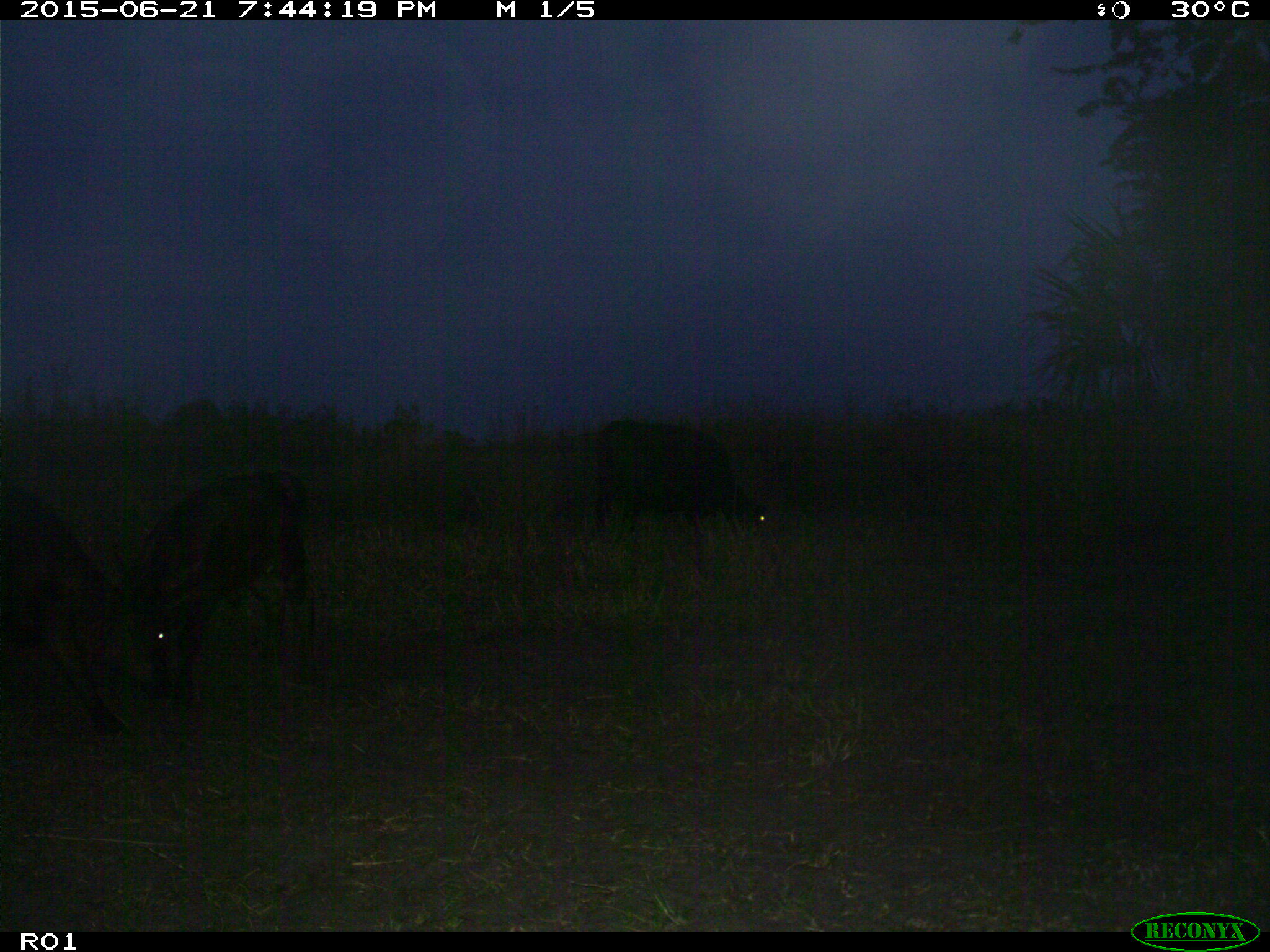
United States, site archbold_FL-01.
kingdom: Animalia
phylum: Chordata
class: Mammalia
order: Artiodactyla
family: Bovidae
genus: Bos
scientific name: Bos taurus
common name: domestic cow